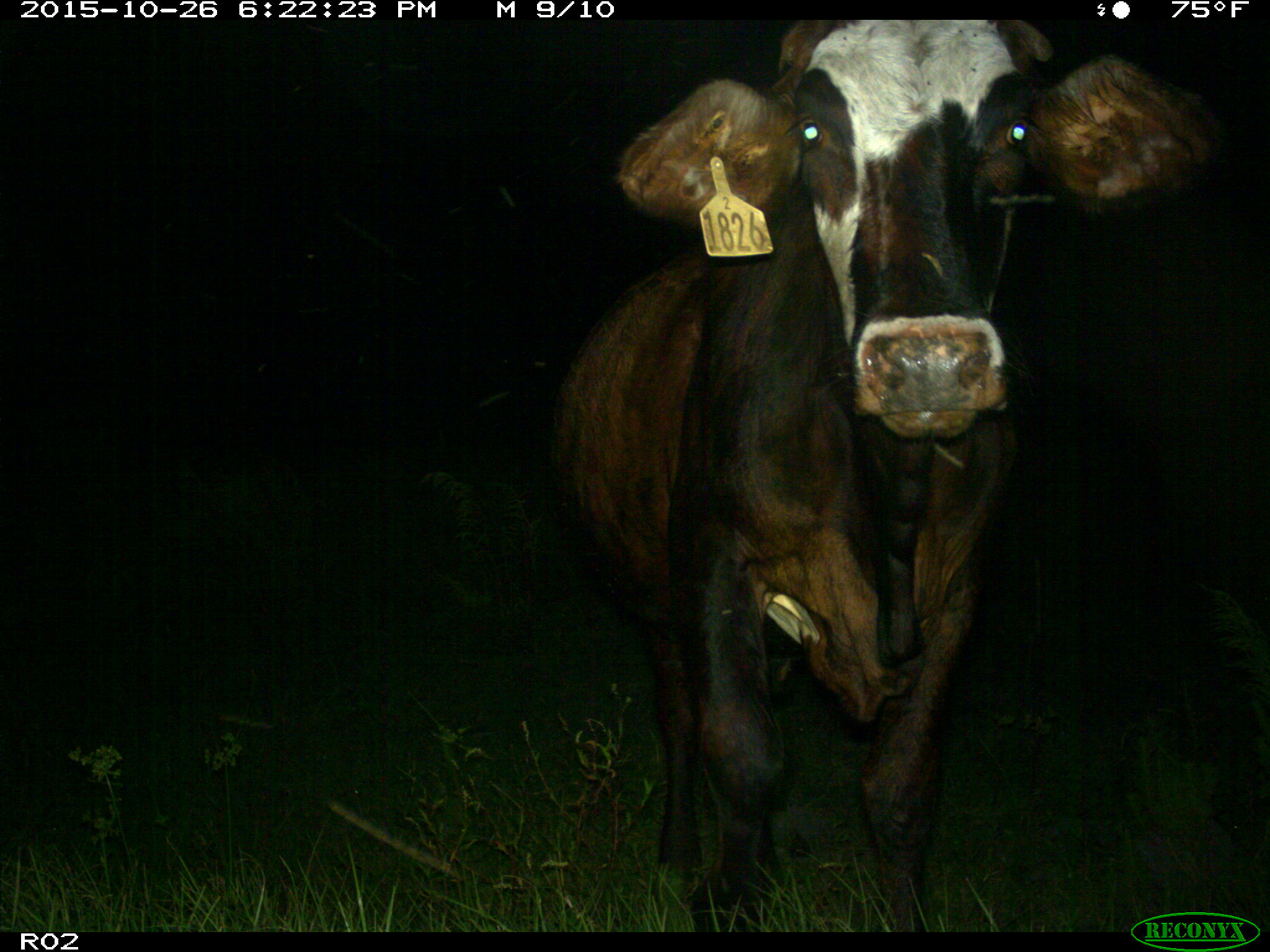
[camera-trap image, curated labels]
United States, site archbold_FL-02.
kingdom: Animalia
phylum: Chordata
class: Mammalia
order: Artiodactyla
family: Bovidae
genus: Bos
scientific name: Bos taurus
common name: domestic cow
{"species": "Bos taurus (domestic cow)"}